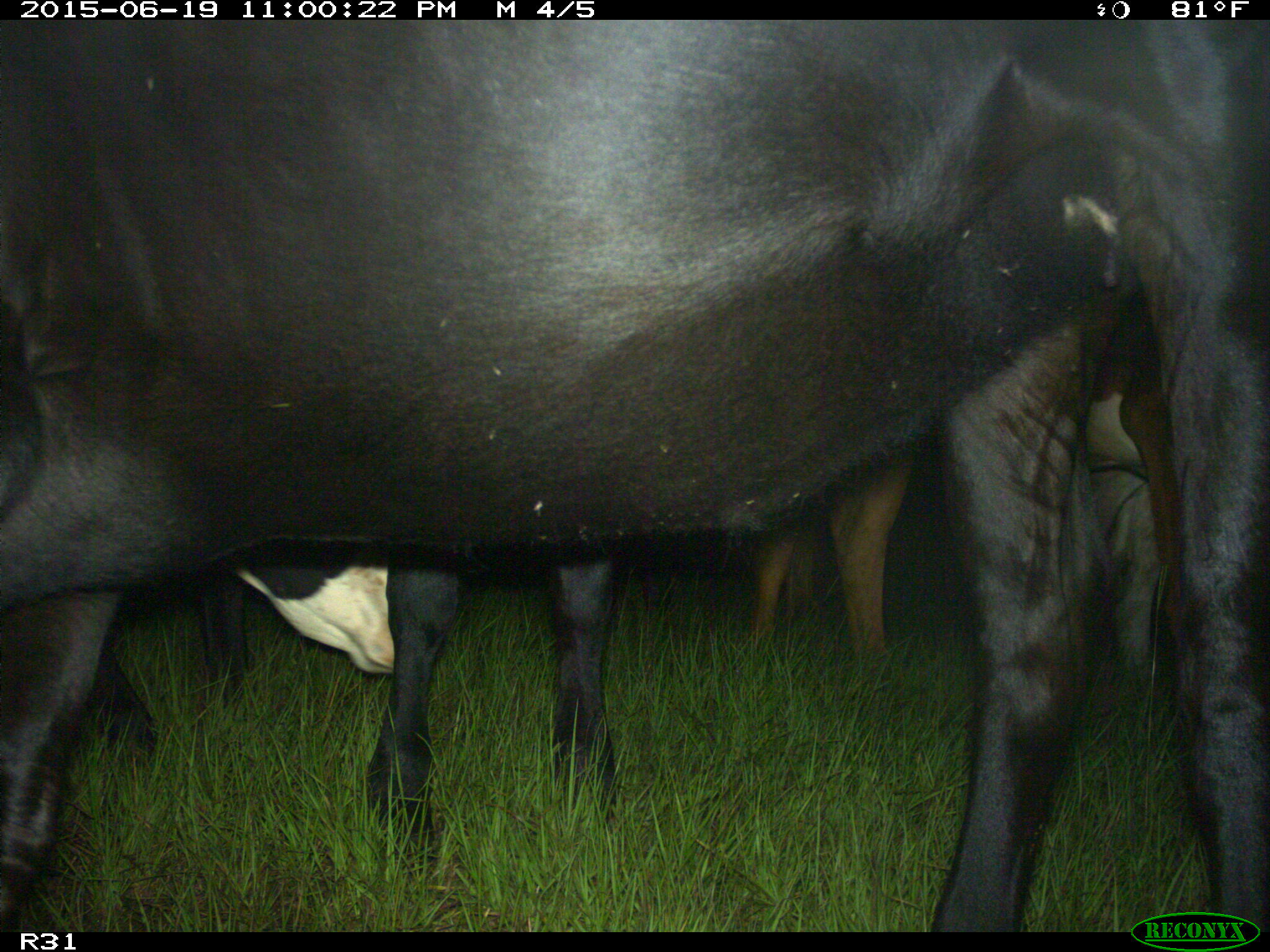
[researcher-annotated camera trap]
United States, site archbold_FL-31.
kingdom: Animalia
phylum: Chordata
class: Mammalia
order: Artiodactyla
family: Bovidae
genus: Bos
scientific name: Bos taurus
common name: domestic cow